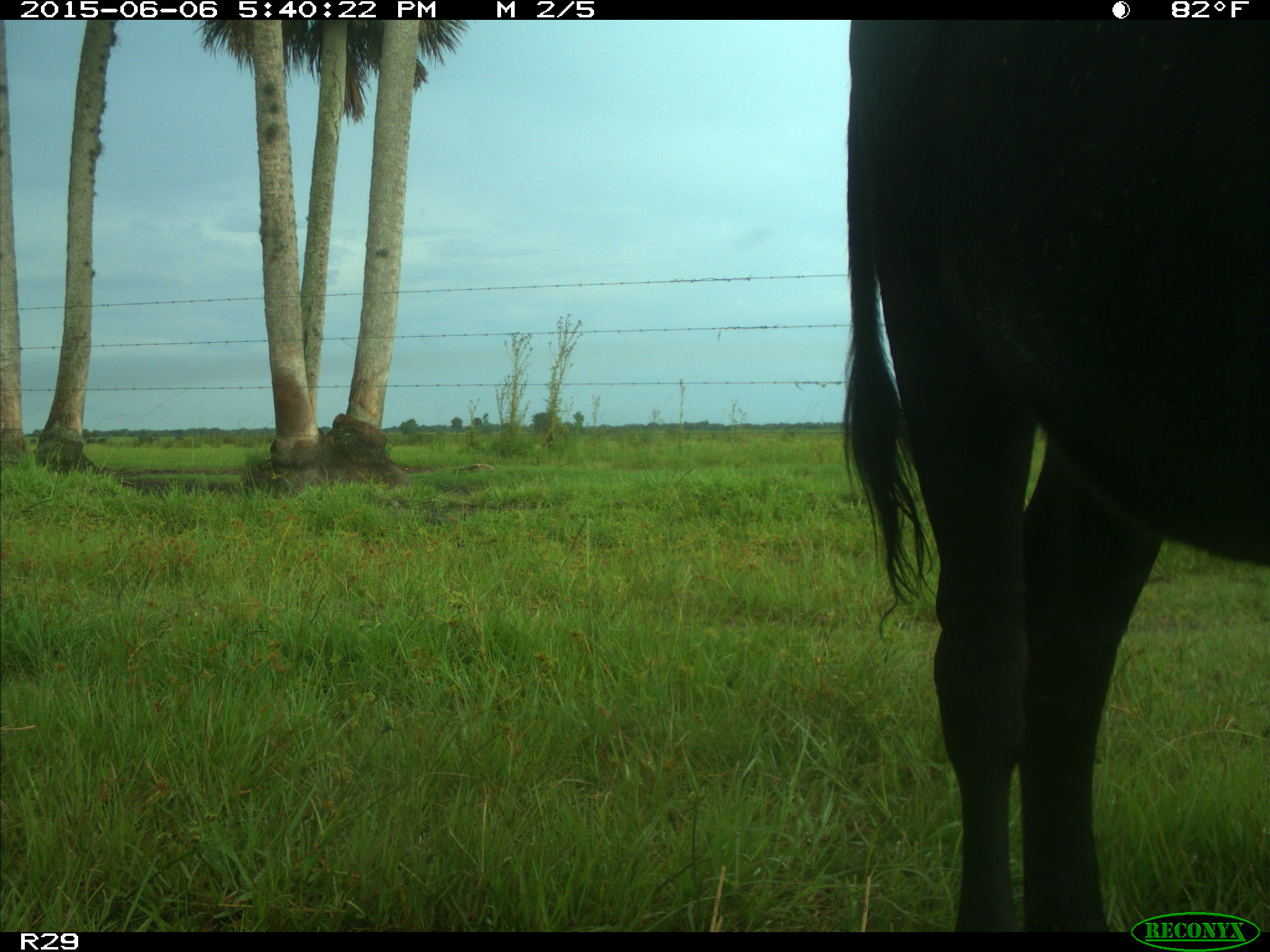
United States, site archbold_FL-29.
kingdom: Animalia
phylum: Chordata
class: Mammalia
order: Artiodactyla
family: Bovidae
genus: Bos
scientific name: Bos taurus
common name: domestic cow